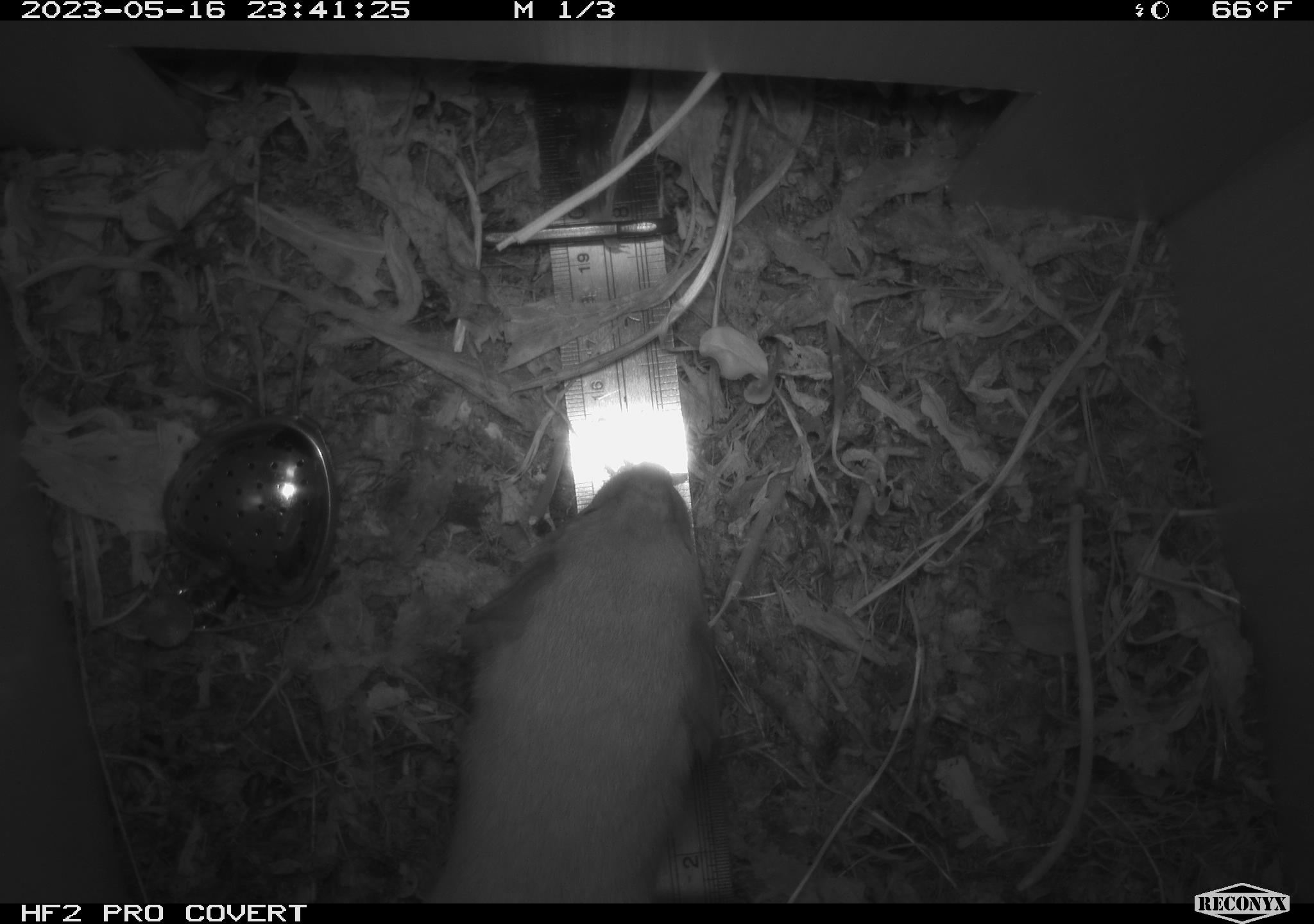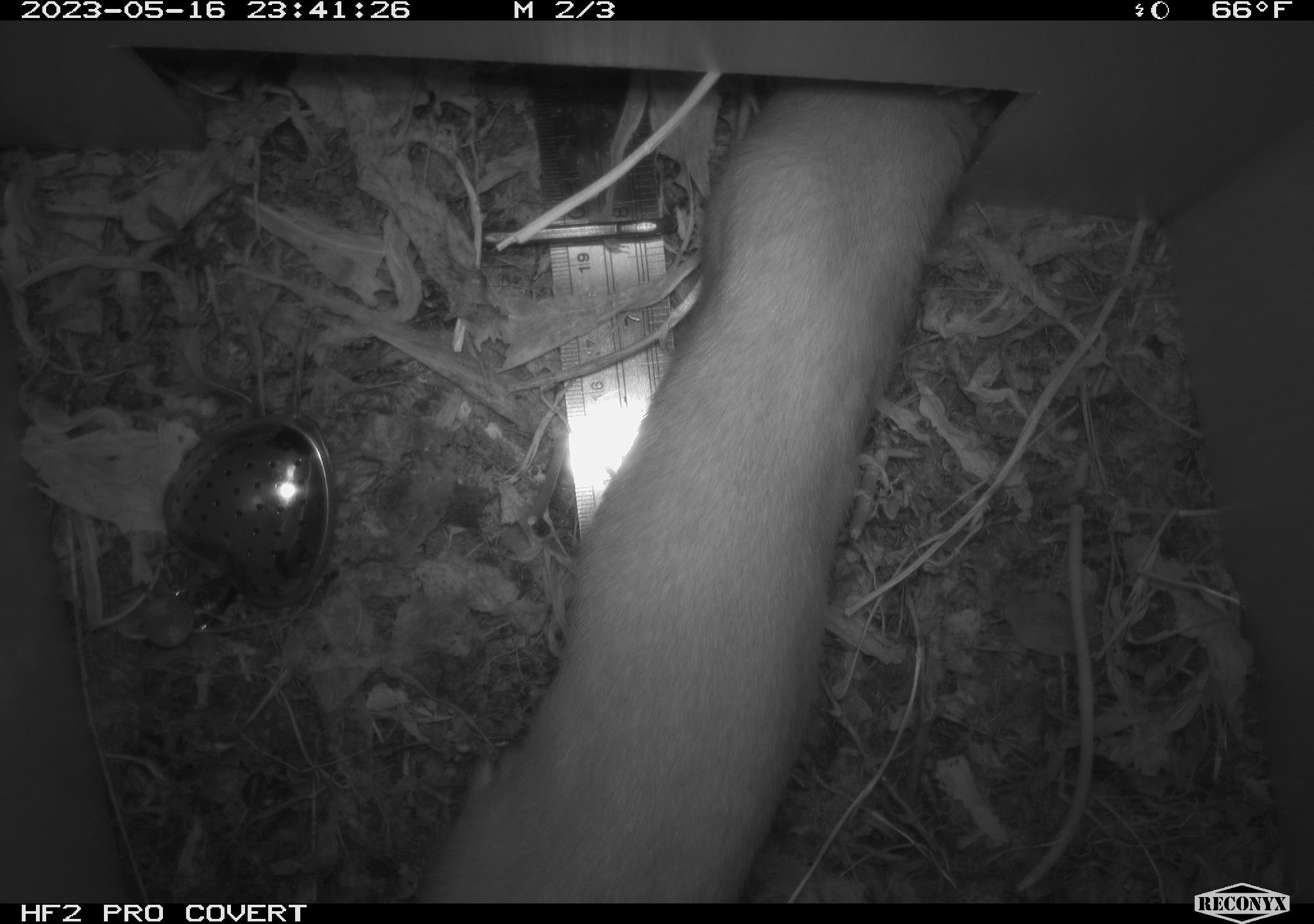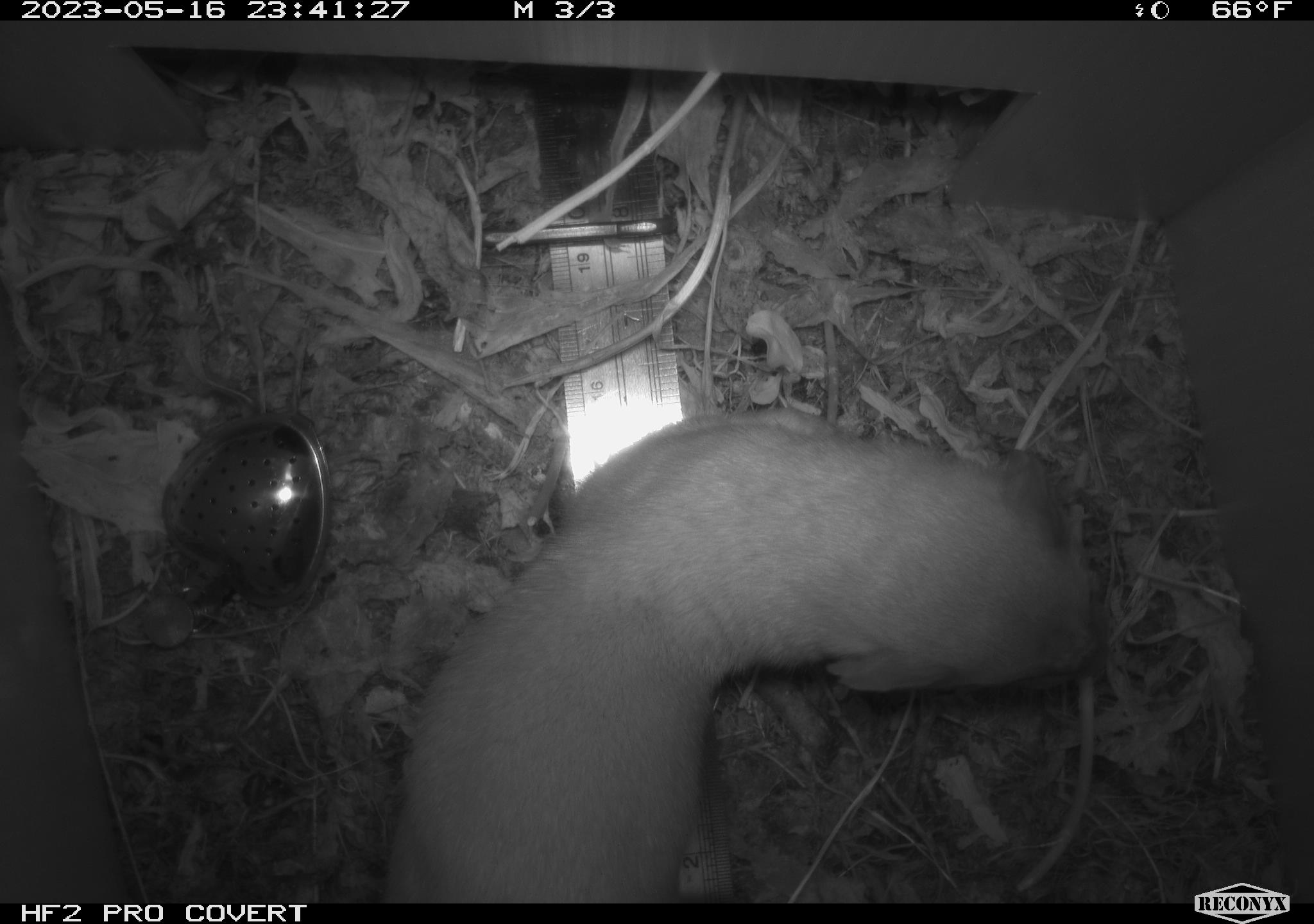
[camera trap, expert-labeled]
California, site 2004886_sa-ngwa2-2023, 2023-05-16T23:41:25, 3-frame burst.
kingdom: Animalia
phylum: Chordata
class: Mammalia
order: Carnivora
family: Mustelidae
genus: Neogale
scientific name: Neogale frenata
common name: long-tailed weasel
Long-tailed weasel (Neogale frenata).